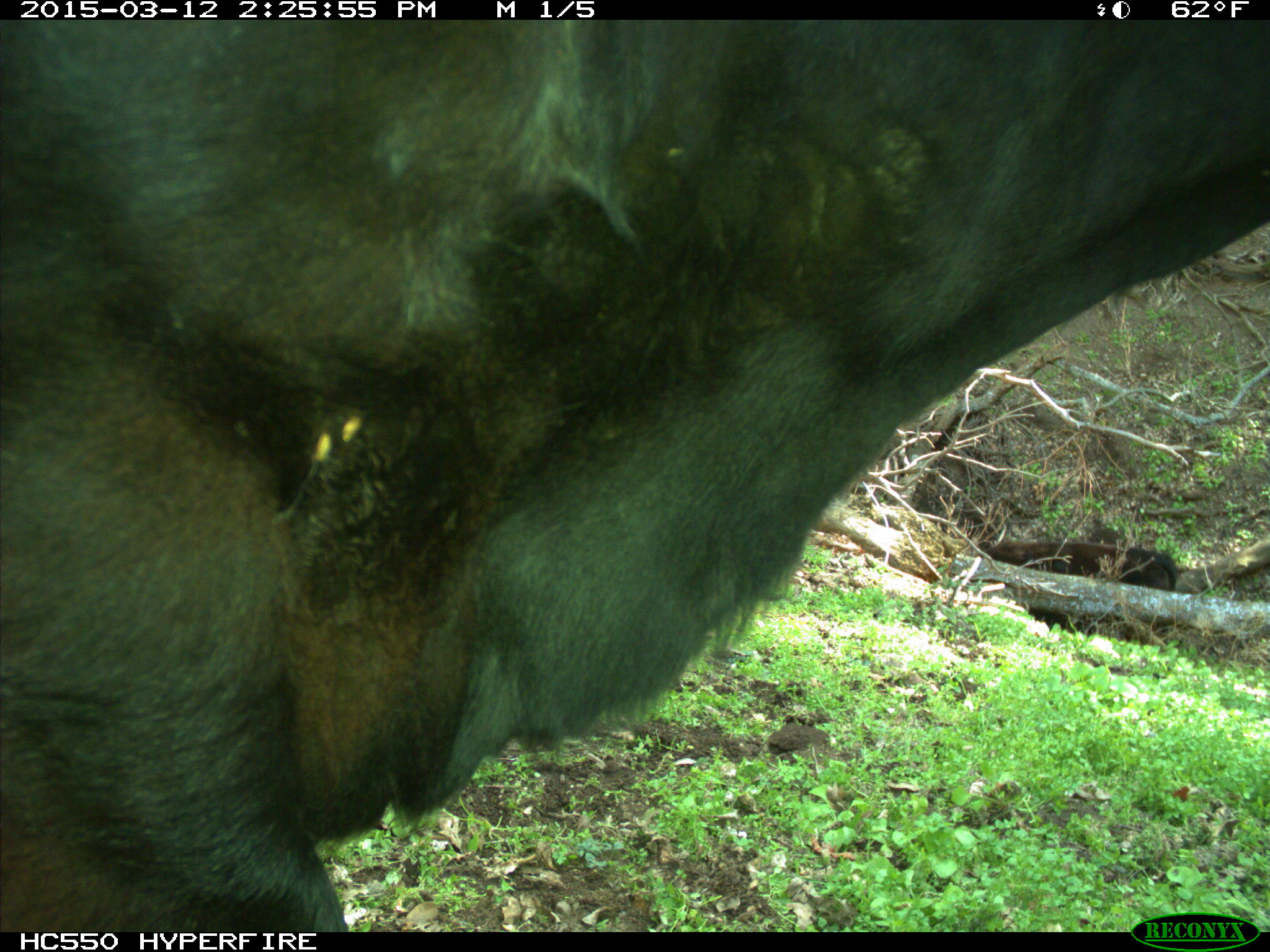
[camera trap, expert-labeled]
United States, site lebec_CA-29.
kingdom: Animalia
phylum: Chordata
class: Mammalia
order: Artiodactyla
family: Bovidae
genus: Bos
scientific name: Bos taurus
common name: domestic cow